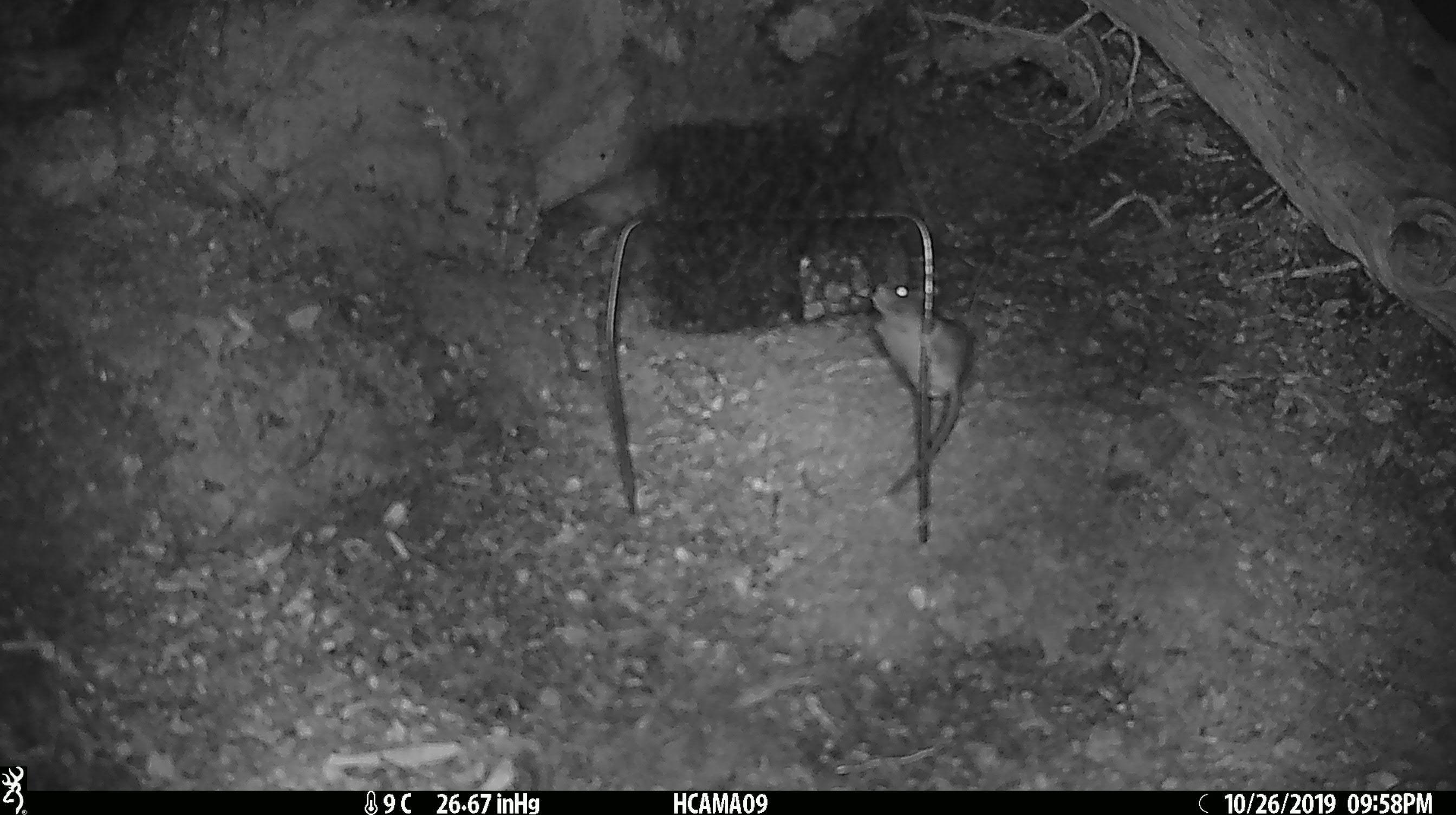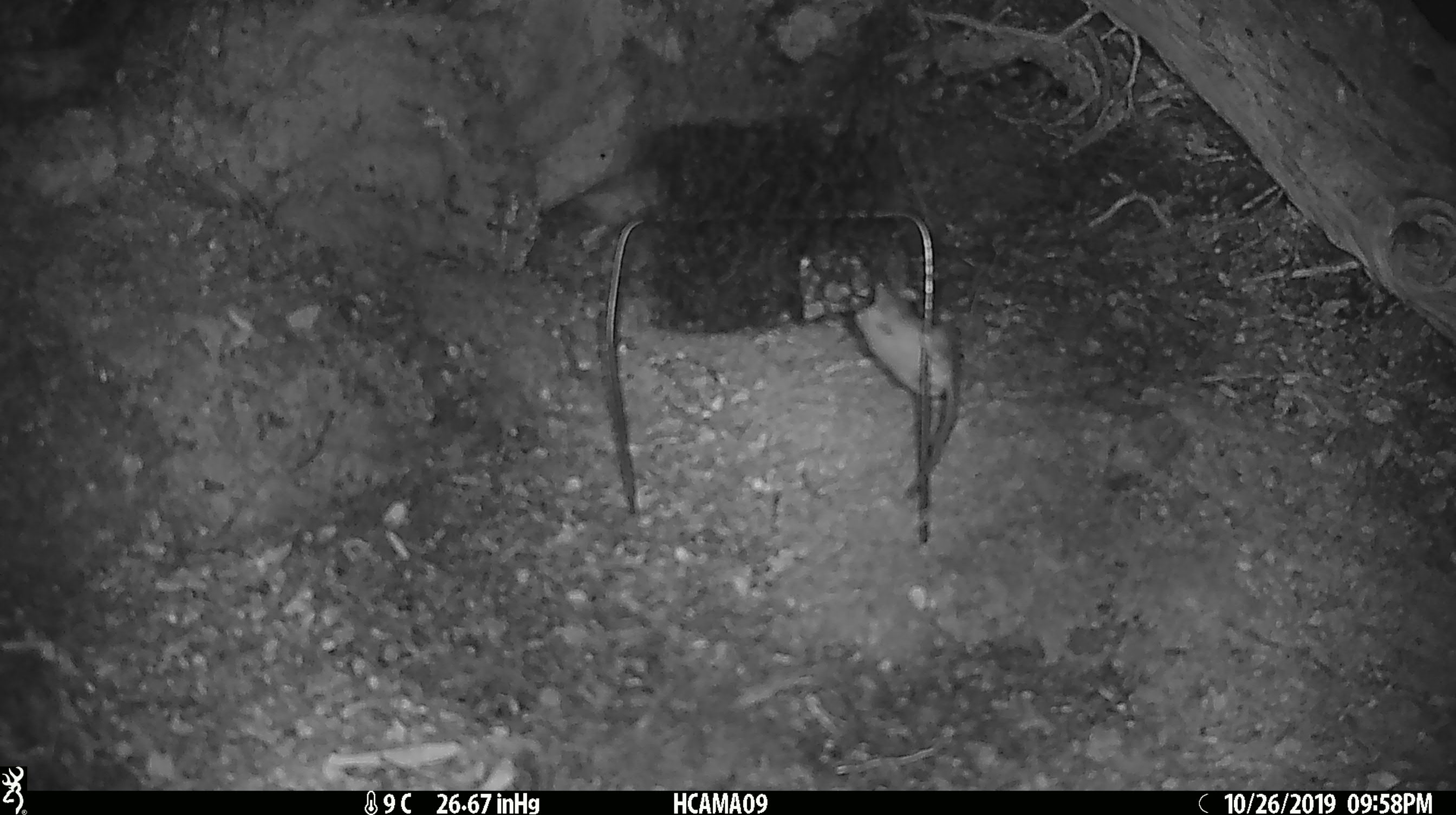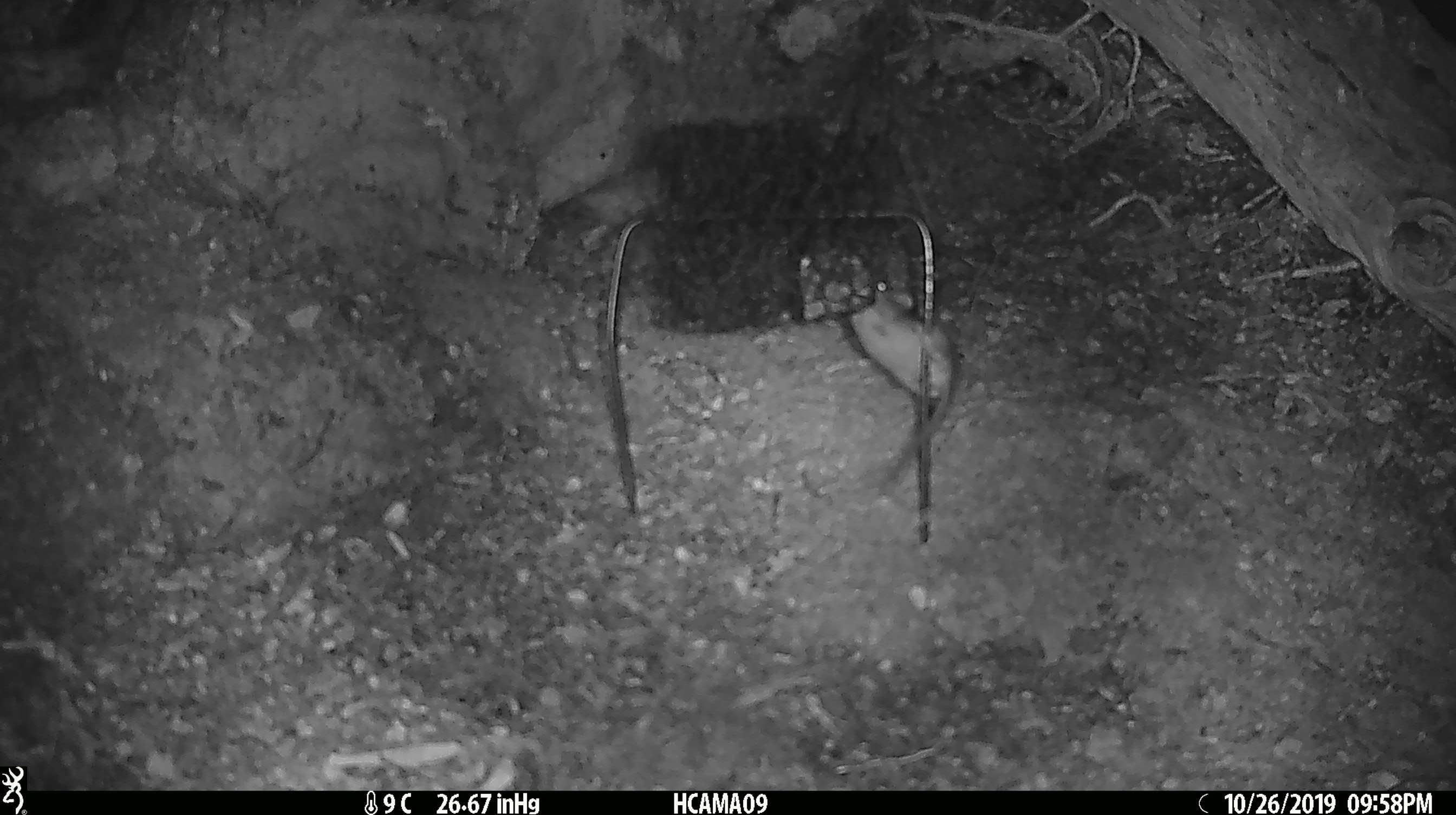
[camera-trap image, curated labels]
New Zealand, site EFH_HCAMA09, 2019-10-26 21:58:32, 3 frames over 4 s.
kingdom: Animalia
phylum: Chordata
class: Mammalia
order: Rodentia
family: Muridae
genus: Mus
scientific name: Mus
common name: mouse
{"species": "mouse (Mus)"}